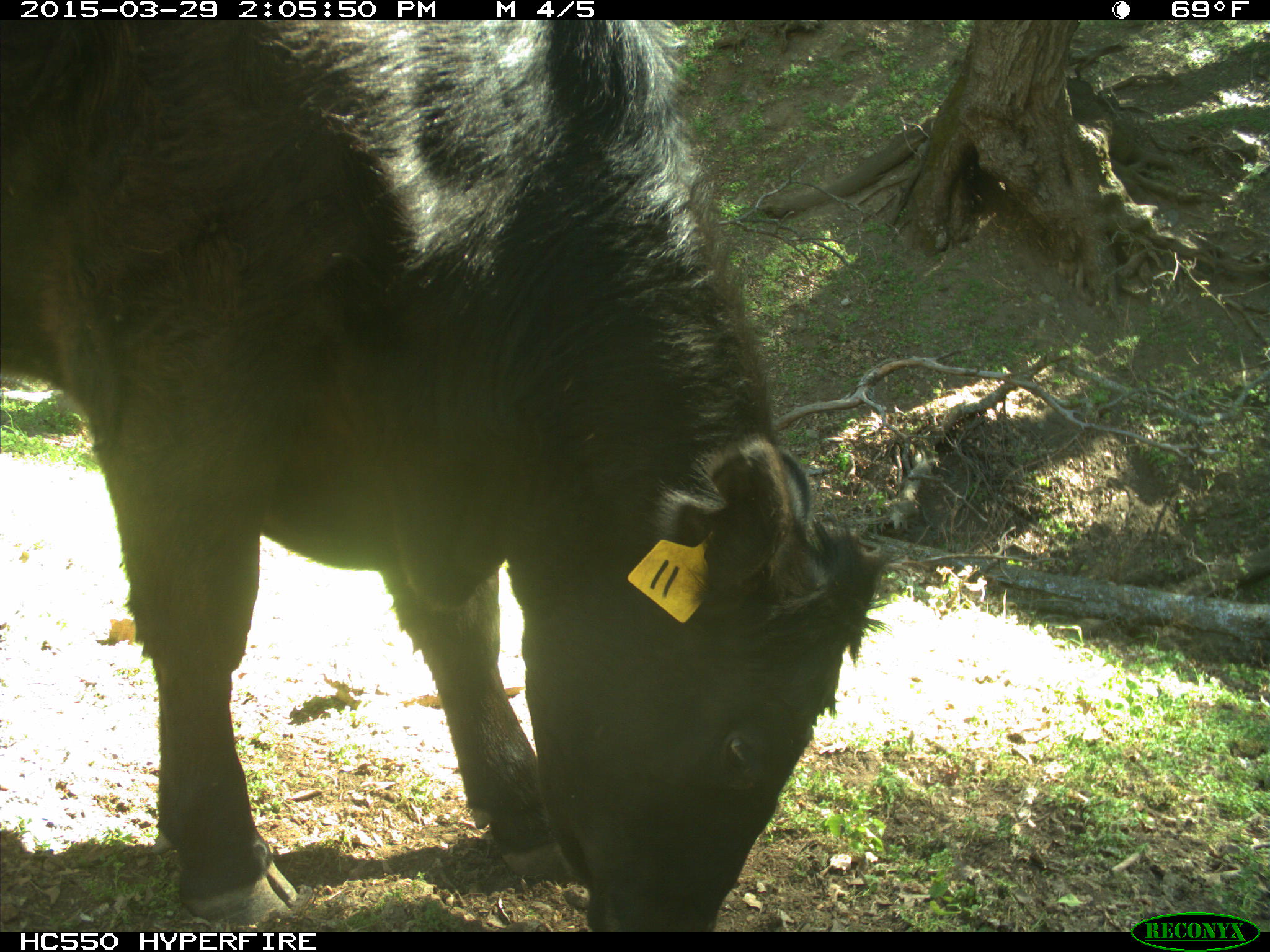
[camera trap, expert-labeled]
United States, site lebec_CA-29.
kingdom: Animalia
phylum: Chordata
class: Mammalia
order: Artiodactyla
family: Bovidae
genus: Bos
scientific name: Bos taurus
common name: domestic cow